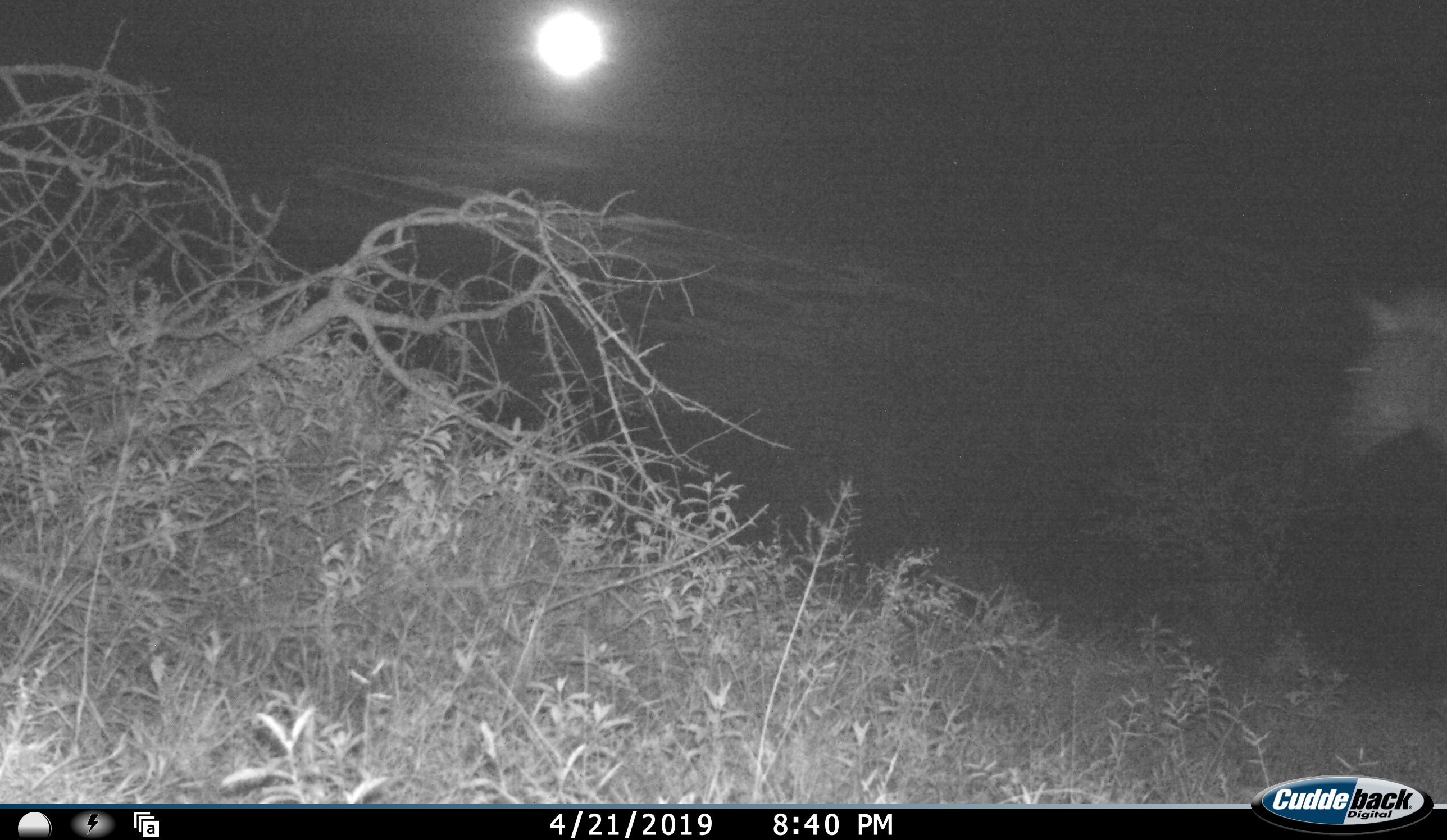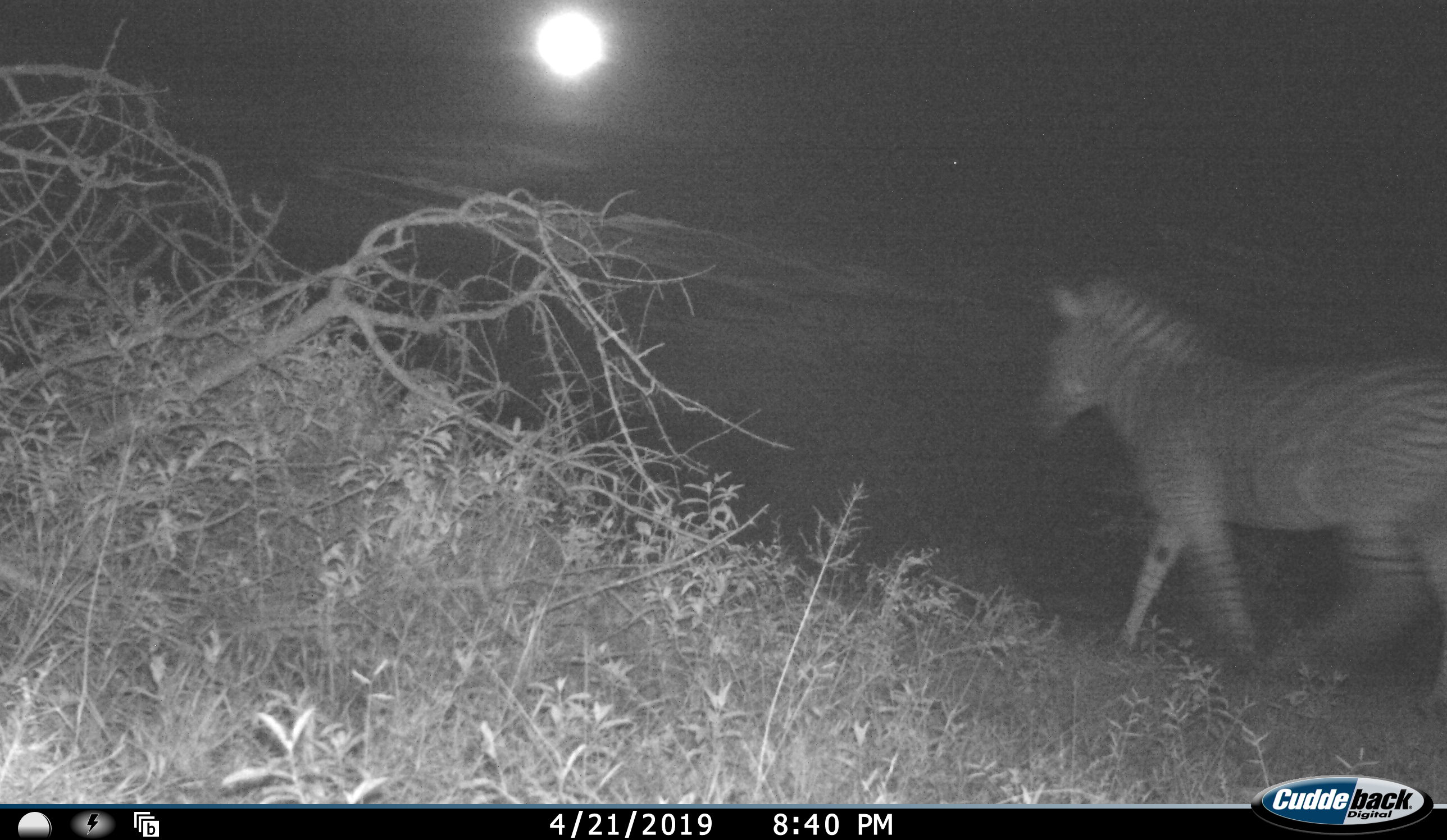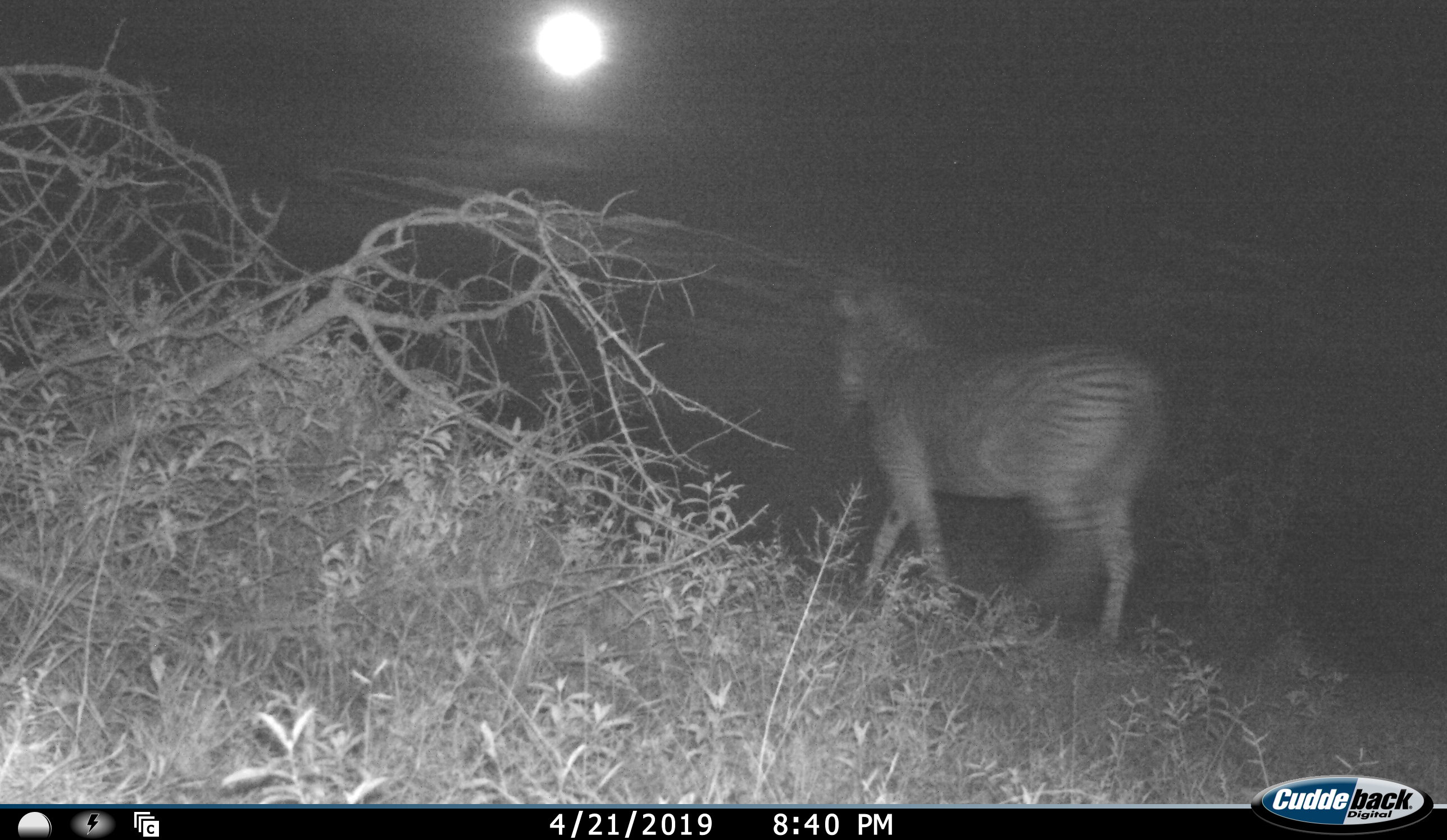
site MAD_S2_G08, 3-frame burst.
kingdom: Animalia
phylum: Chordata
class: Mammalia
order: Perissodactyla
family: Equidae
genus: Equus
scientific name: Equus quagga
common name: plains zebra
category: zebraplains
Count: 1.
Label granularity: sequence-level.